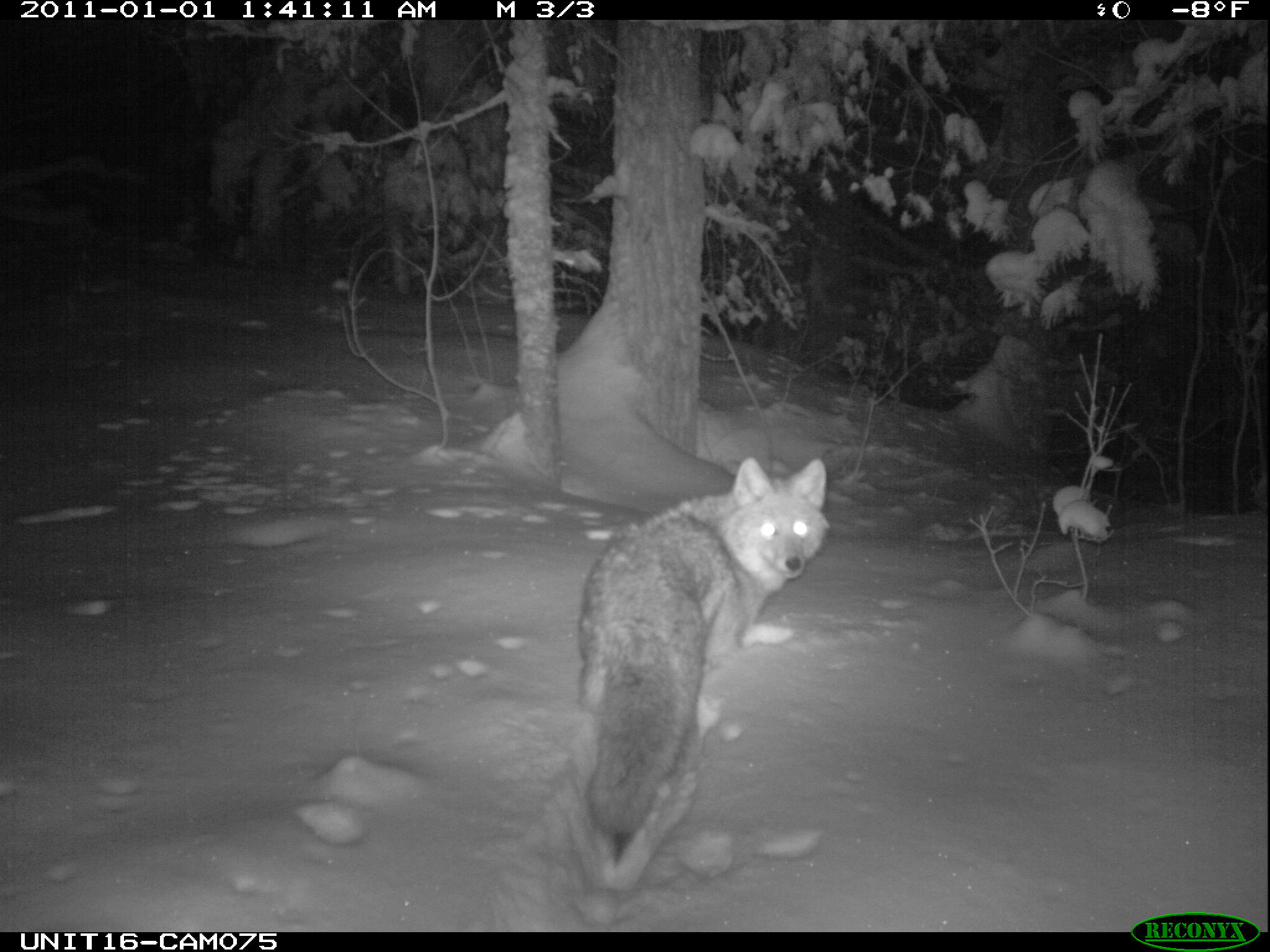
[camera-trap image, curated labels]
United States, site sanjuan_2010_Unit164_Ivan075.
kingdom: Animalia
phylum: Chordata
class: Mammalia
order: Carnivora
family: Canidae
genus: Canis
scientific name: Canis latrans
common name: coyote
Canis latrans (coyote).